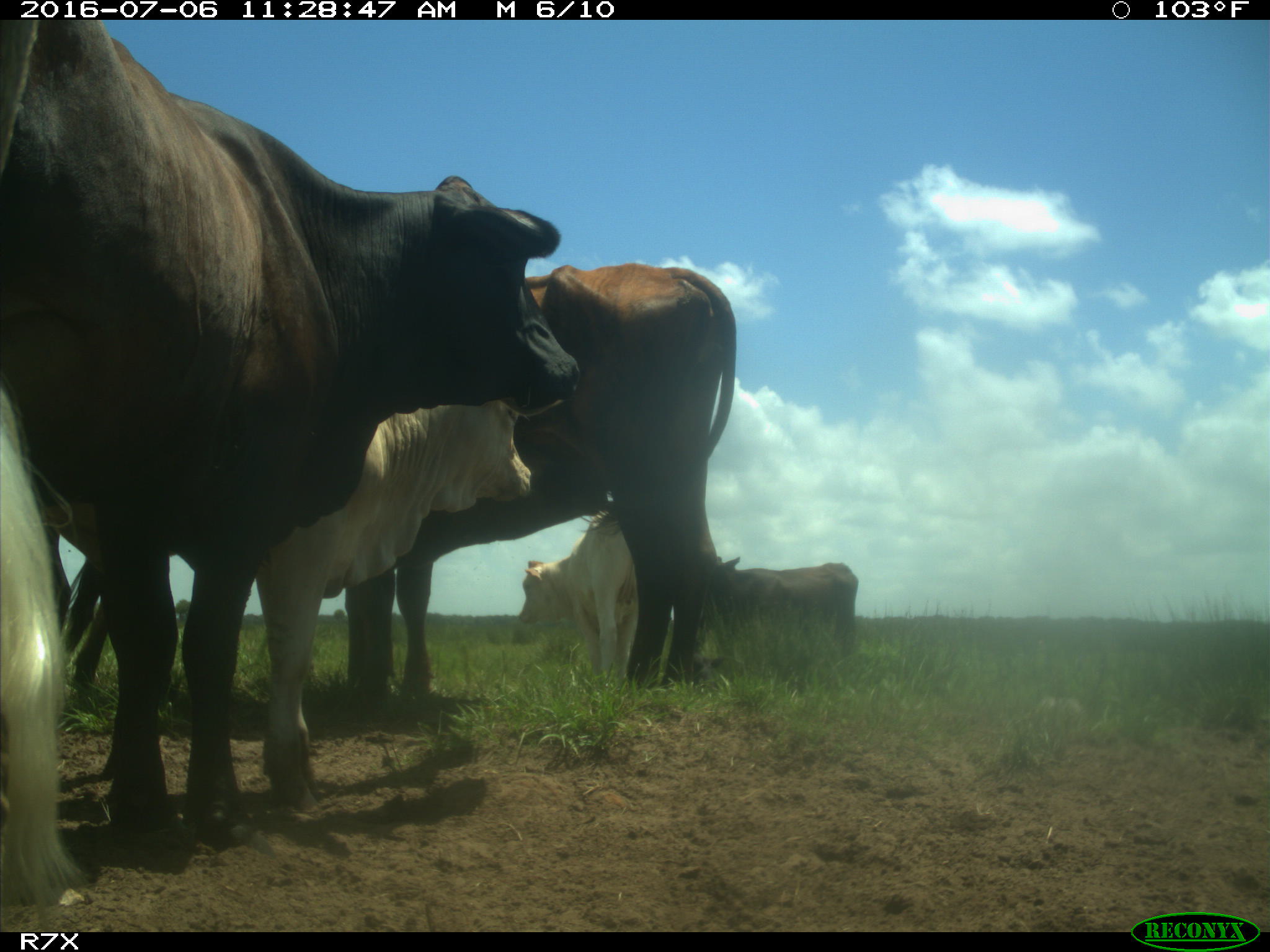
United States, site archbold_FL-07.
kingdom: Animalia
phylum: Chordata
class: Mammalia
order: Artiodactyla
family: Bovidae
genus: Bos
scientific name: Bos taurus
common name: domestic cow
Bos taurus (domestic cow).